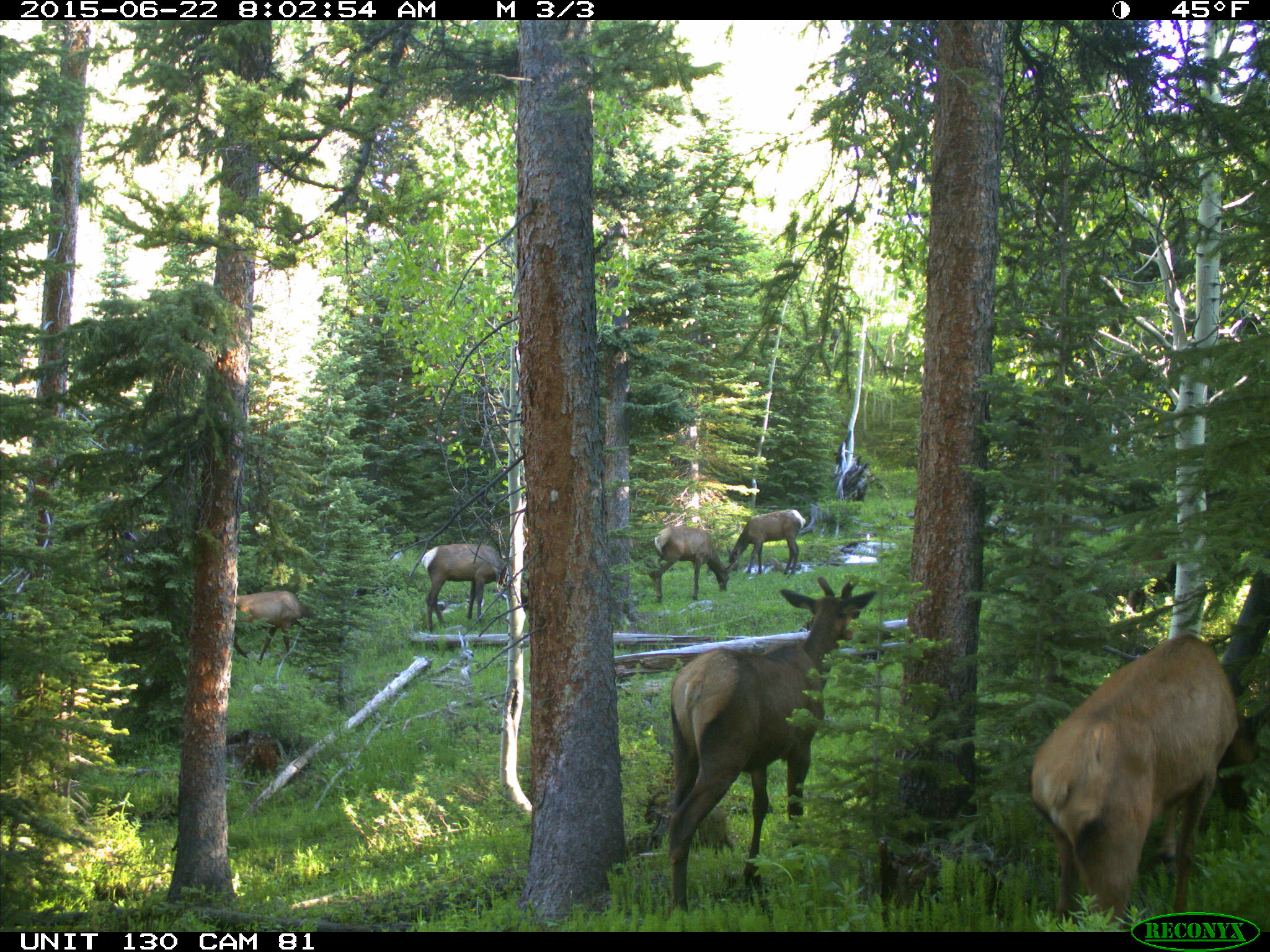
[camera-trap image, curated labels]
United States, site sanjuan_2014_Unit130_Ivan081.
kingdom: Animalia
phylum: Chordata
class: Mammalia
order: Artiodactyla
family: Cervidae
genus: Cervus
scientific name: Cervus elaphus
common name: red deer